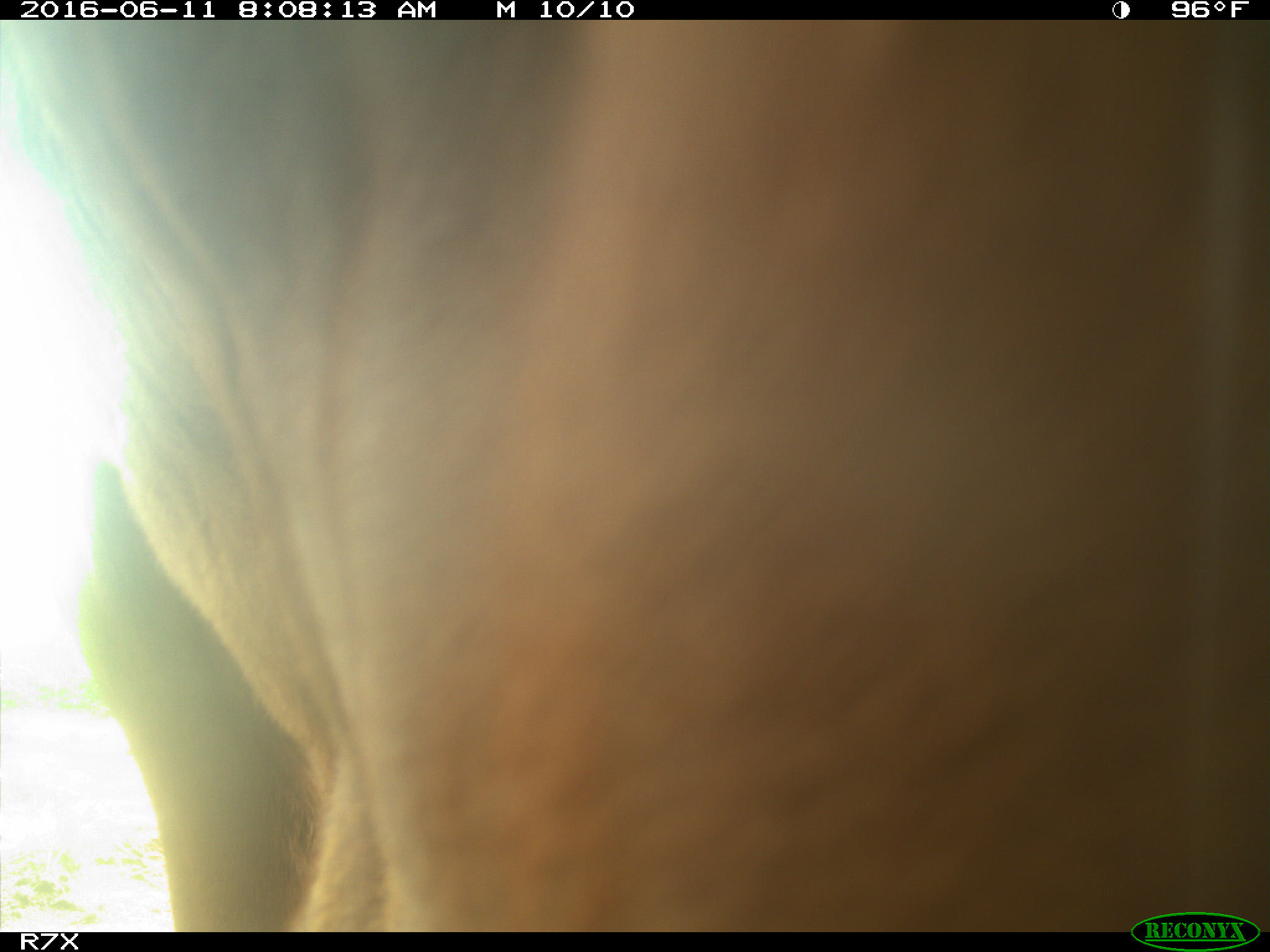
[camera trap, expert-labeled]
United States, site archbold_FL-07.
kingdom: Animalia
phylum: Chordata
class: Mammalia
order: Artiodactyla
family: Bovidae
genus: Bos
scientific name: Bos taurus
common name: domestic cow